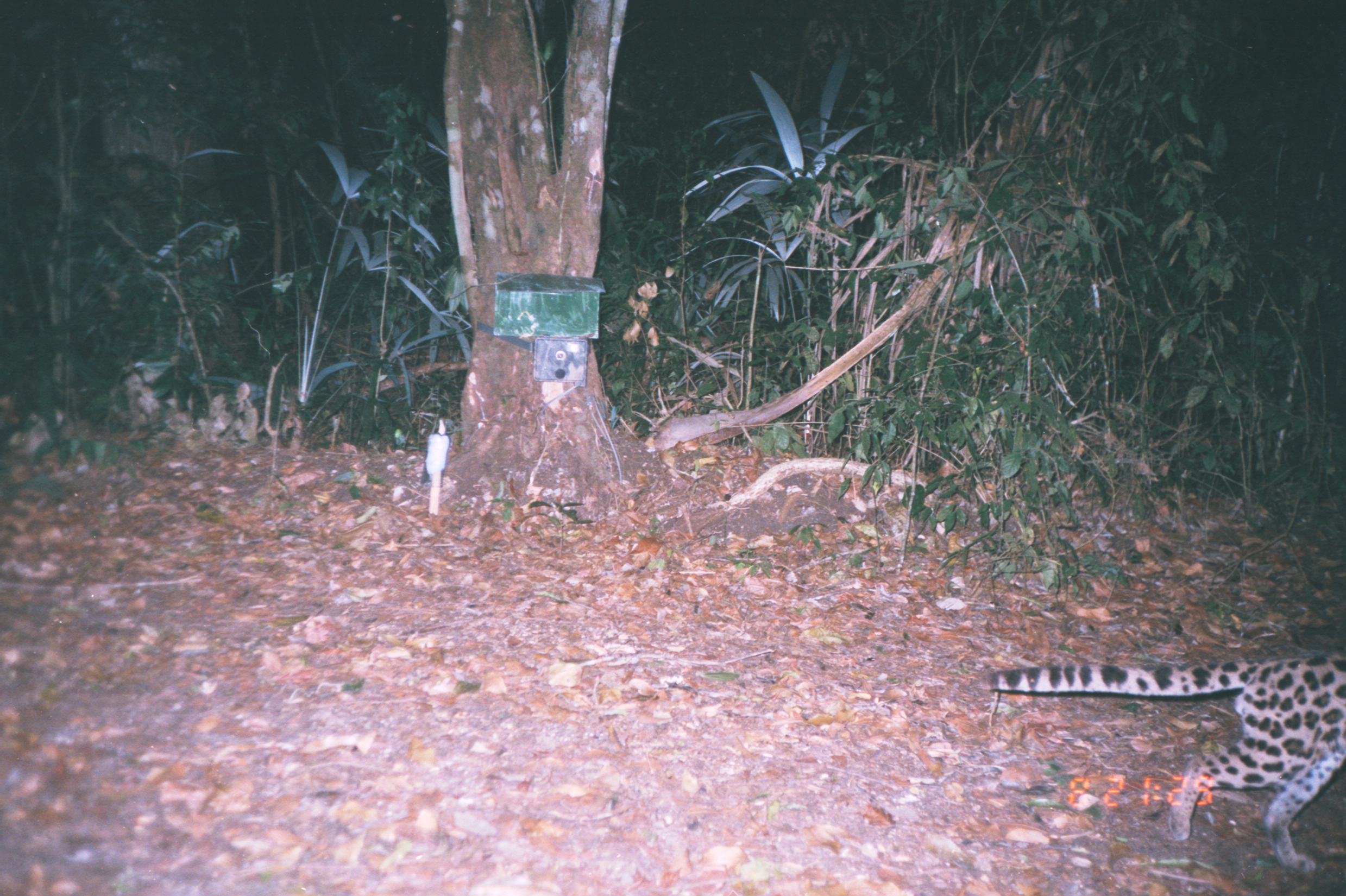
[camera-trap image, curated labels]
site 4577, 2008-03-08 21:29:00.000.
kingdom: Animalia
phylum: Chordata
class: Mammalia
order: Carnivora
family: Felidae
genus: Leopardus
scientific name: Leopardus wiedii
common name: margay